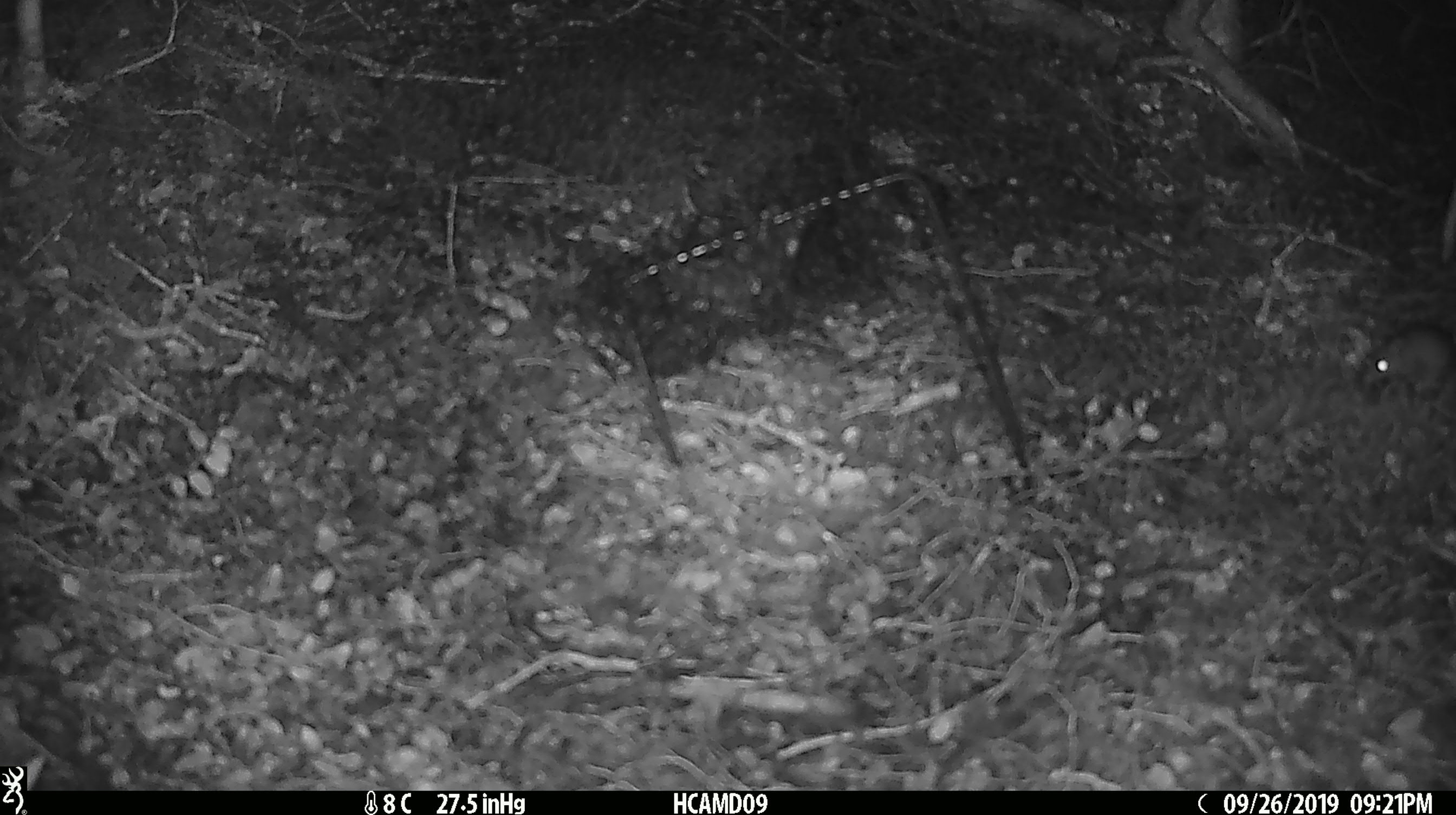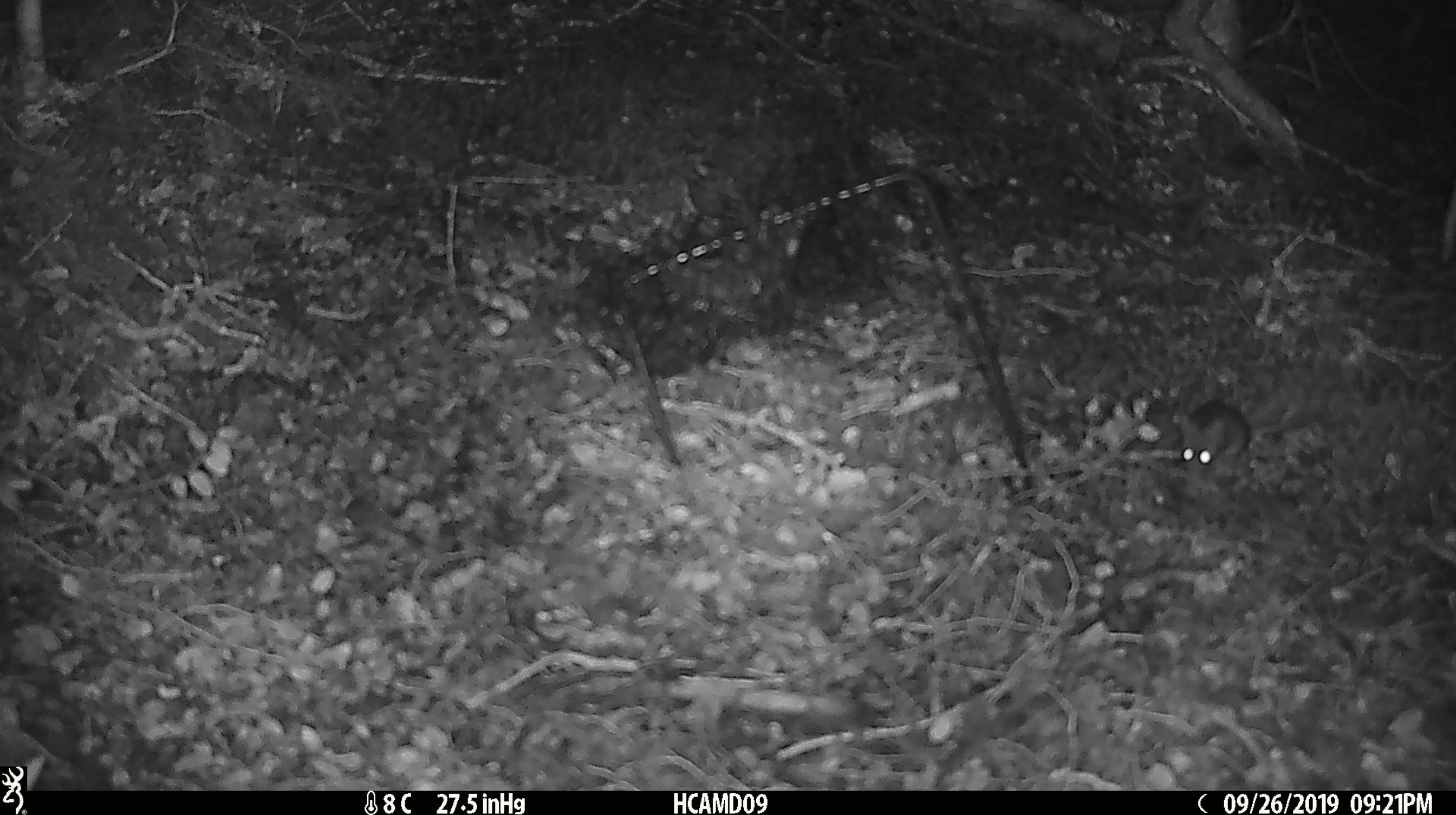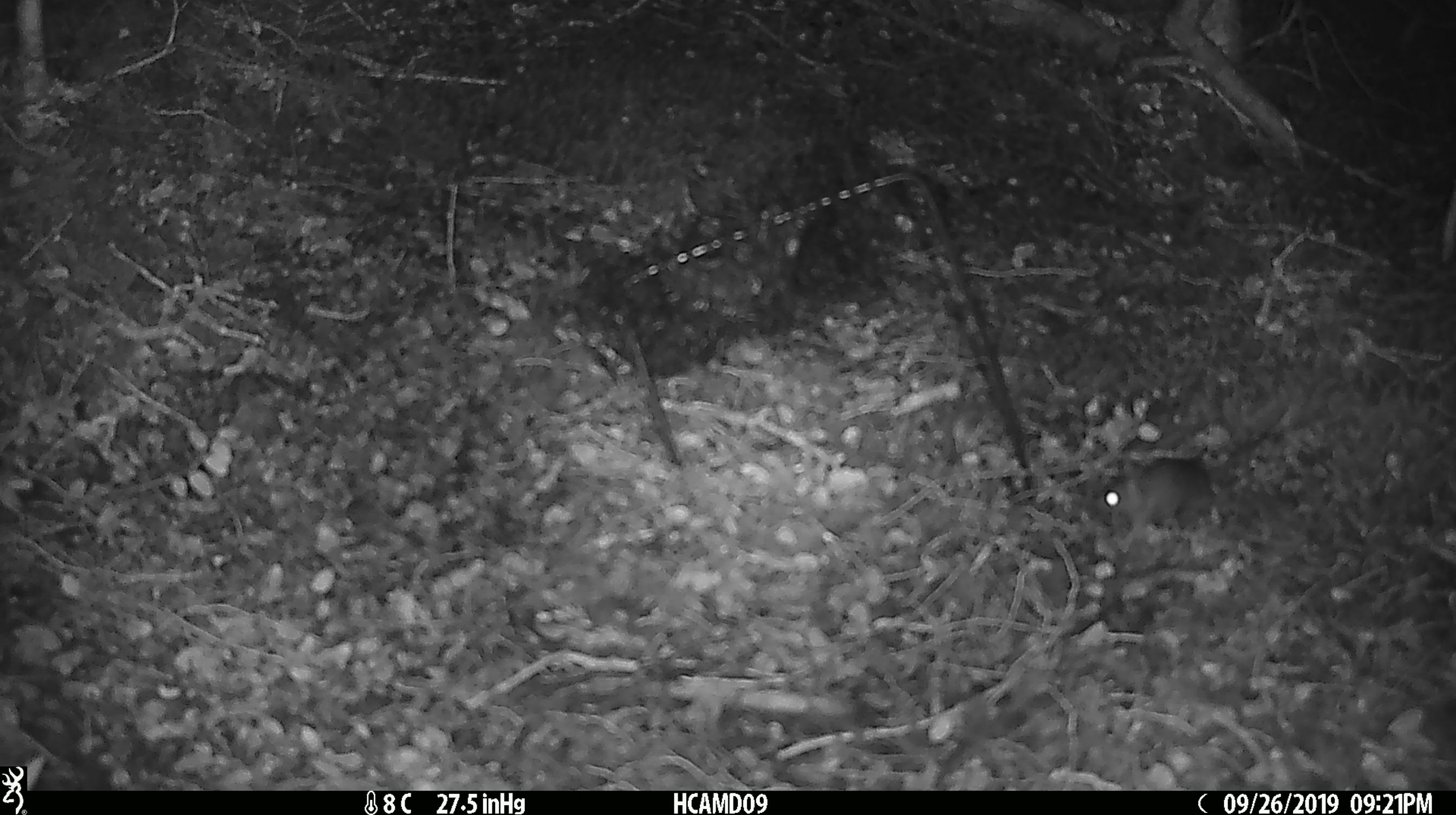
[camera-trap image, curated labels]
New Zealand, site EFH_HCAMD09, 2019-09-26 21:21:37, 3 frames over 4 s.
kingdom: Animalia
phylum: Chordata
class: Mammalia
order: Rodentia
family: Muridae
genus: Mus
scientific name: Mus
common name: mouse